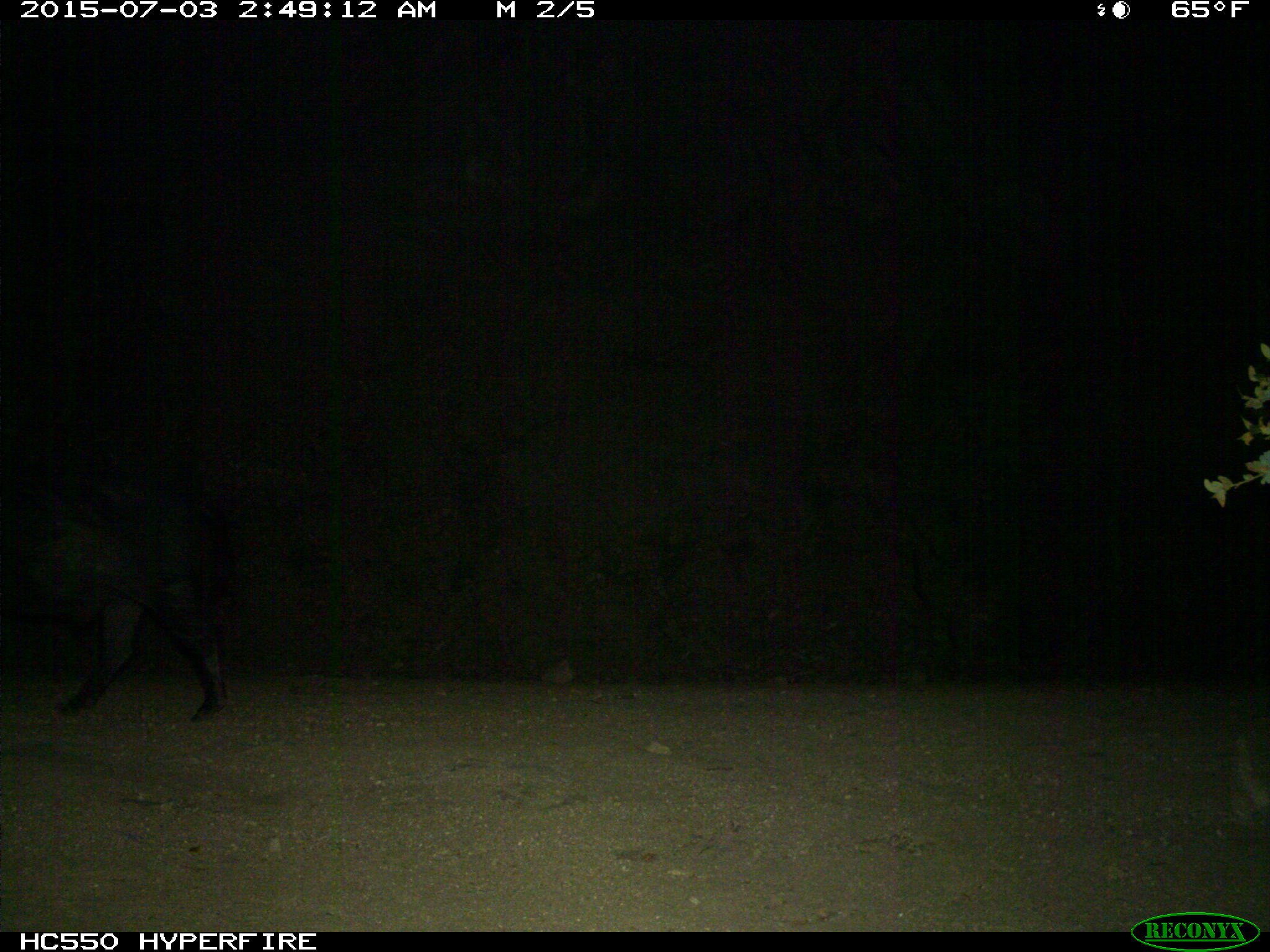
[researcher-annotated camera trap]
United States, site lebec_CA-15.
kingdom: Animalia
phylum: Chordata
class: Mammalia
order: Artiodactyla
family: Suidae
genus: Sus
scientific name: Sus scrofa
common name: wild boar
Sus scrofa (wild boar).